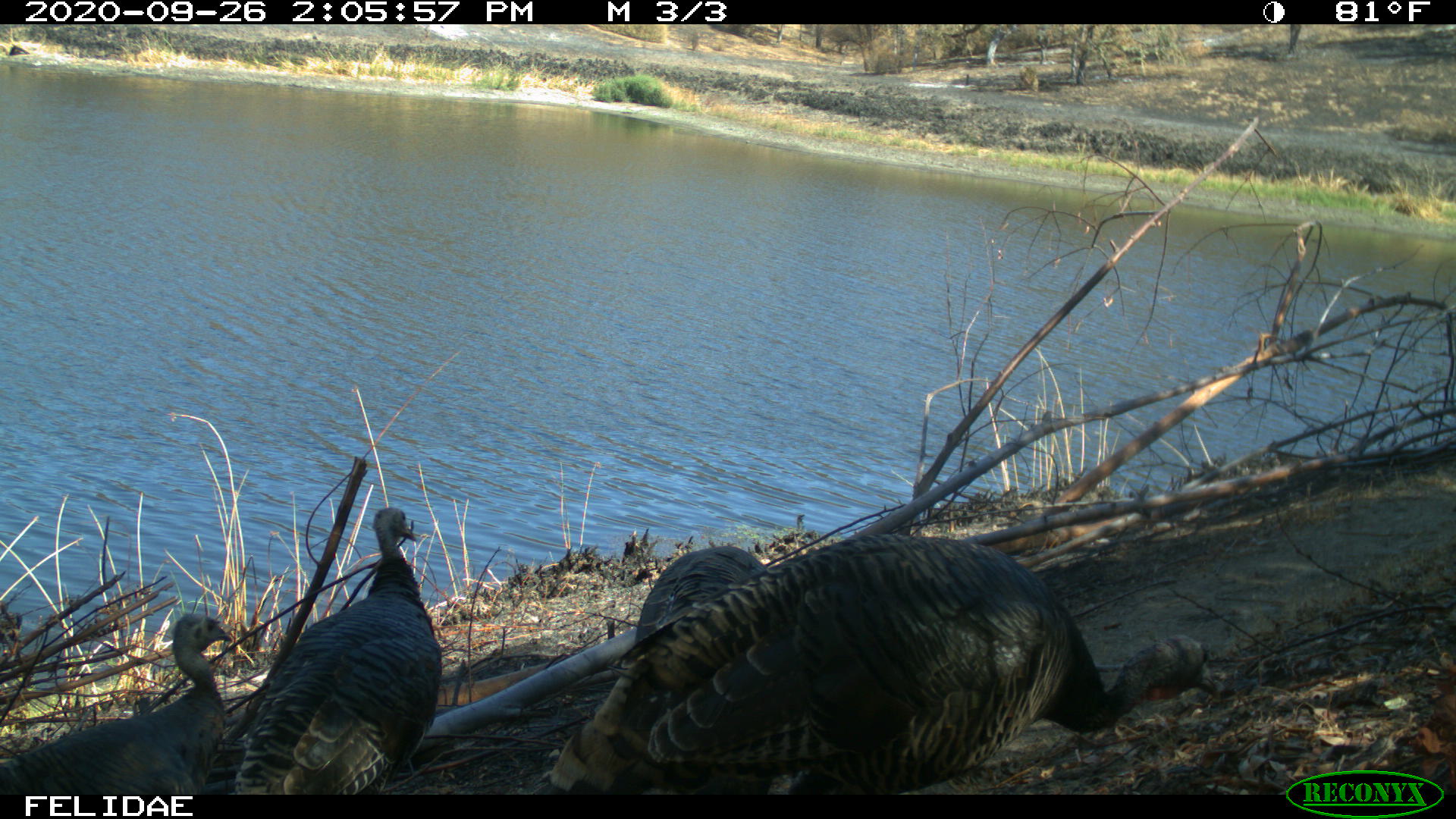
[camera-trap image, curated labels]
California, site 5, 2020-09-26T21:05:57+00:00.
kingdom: Animalia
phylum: Chordata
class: Aves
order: Galliformes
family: Phasianidae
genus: Meleagris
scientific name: Meleagris gallopavo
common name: turkey